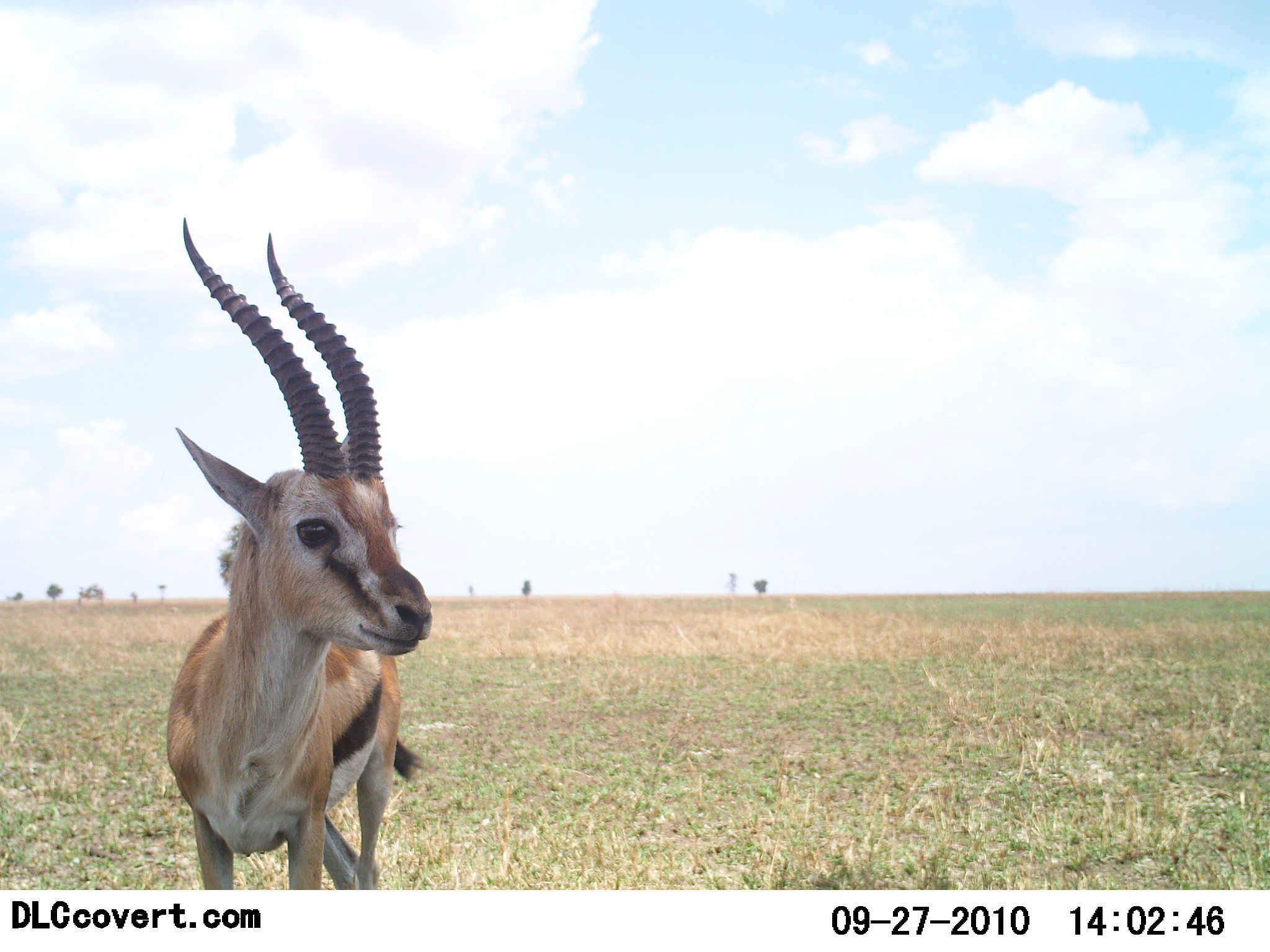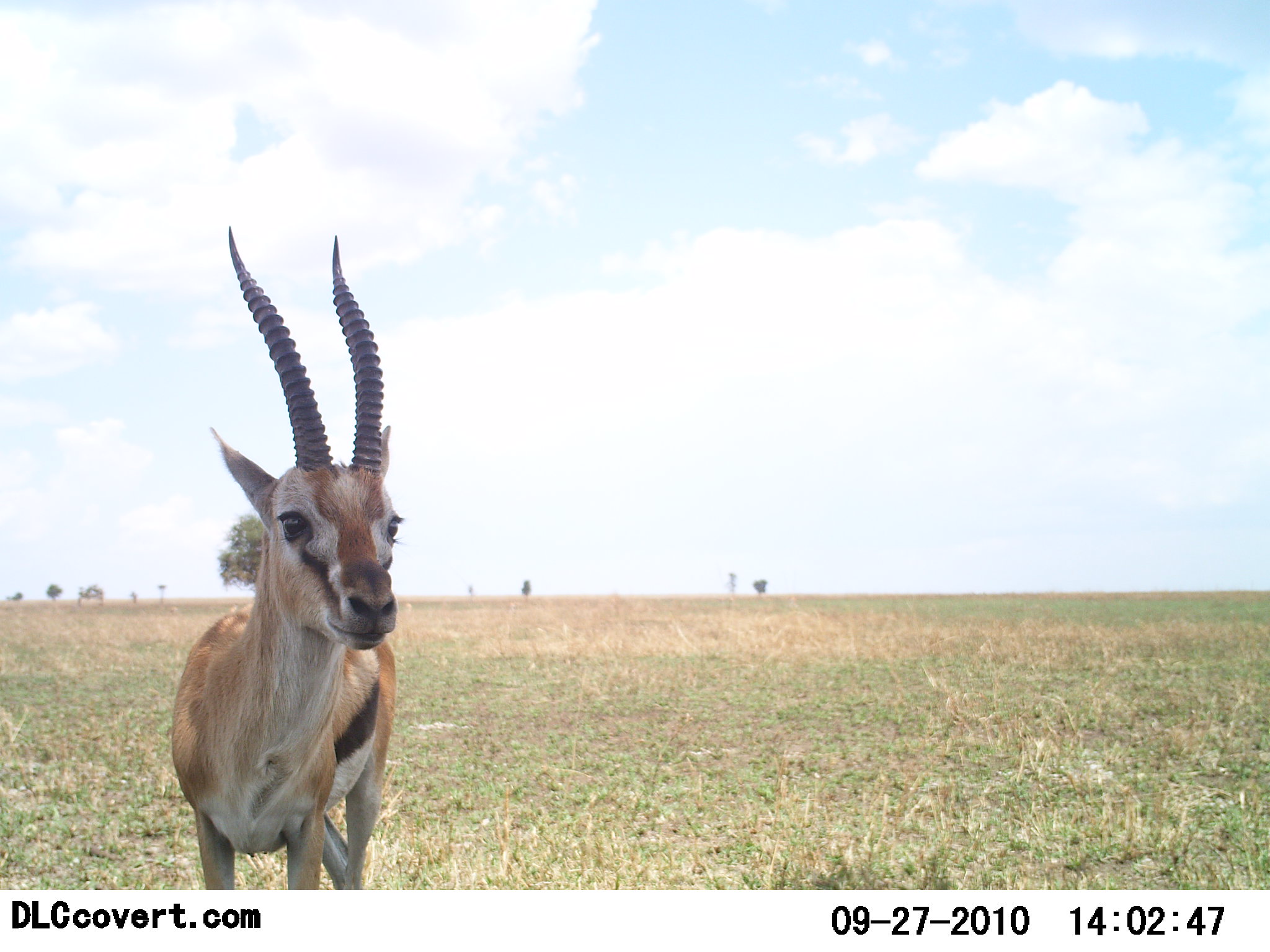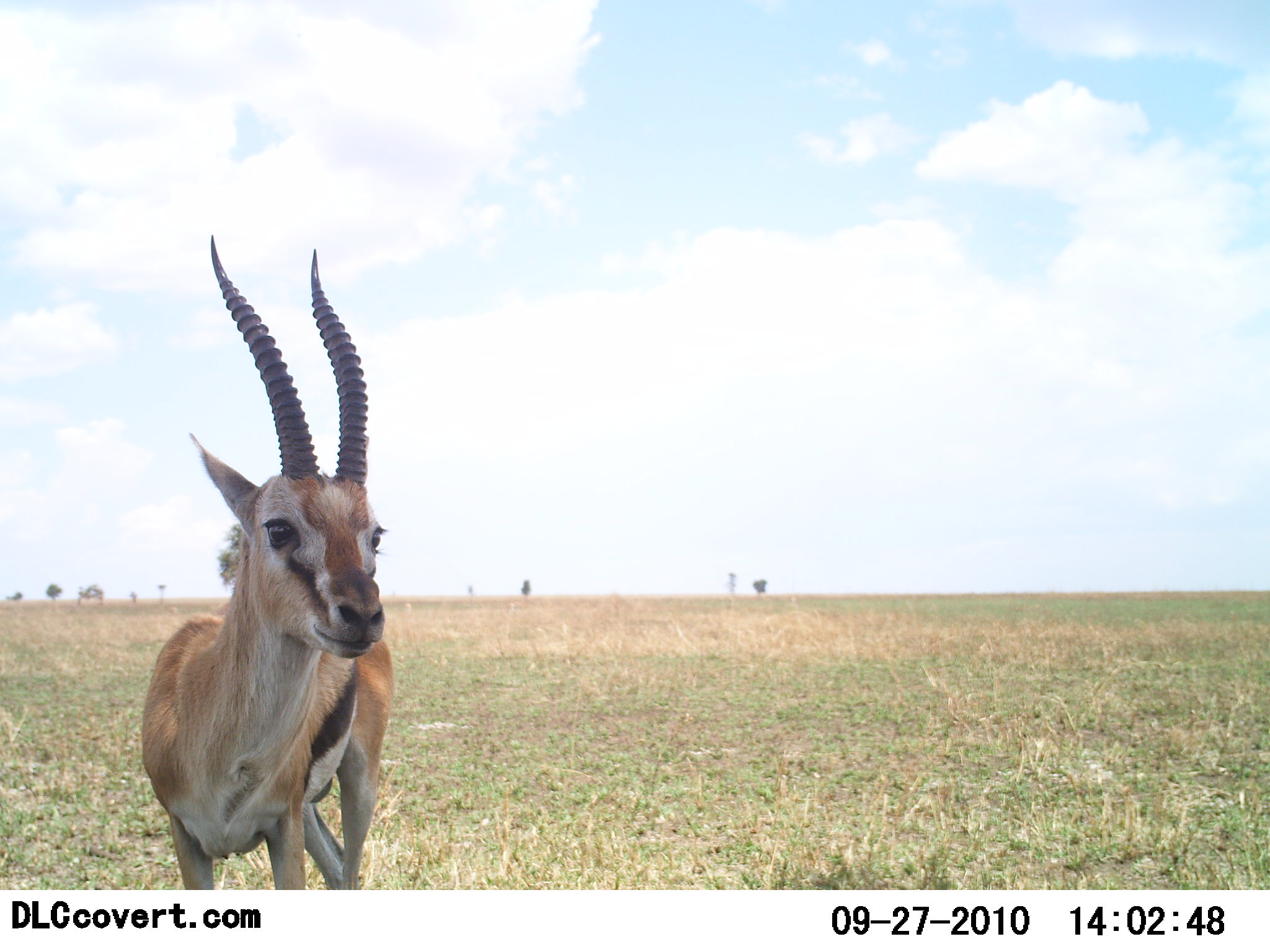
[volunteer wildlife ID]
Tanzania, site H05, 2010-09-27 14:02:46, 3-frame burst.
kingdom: Animalia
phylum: Chordata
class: Mammalia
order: Artiodactyla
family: Bovidae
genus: Eudorcas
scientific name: Eudorcas thomsonii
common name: thomson's gazelle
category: gazellethomsons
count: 1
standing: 100%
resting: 0%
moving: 0%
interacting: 0%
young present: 0%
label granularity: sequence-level